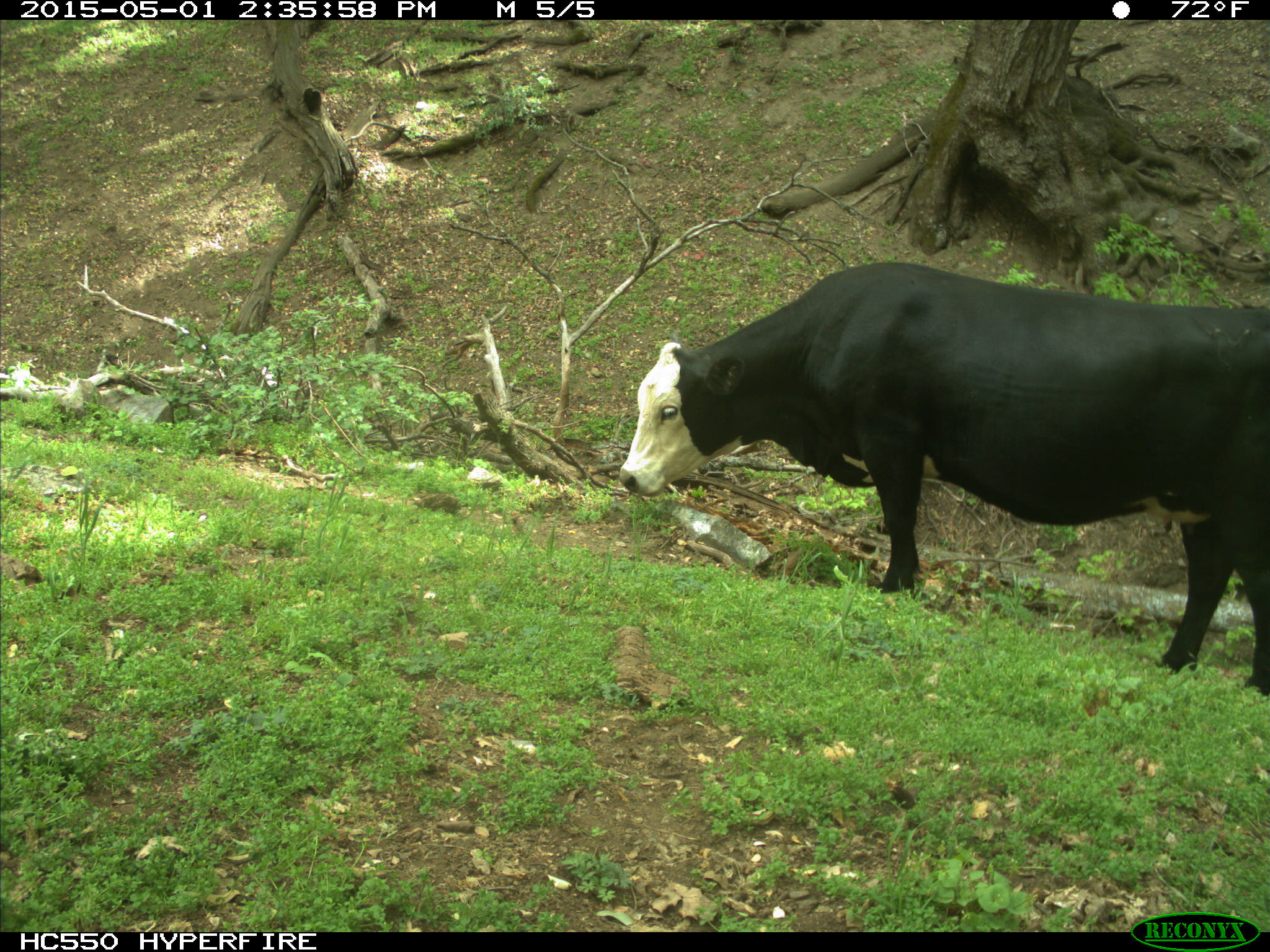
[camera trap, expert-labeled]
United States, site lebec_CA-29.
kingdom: Animalia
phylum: Chordata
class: Mammalia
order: Artiodactyla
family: Bovidae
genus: Bos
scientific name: Bos taurus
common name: domestic cow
Bos taurus (domestic cow).